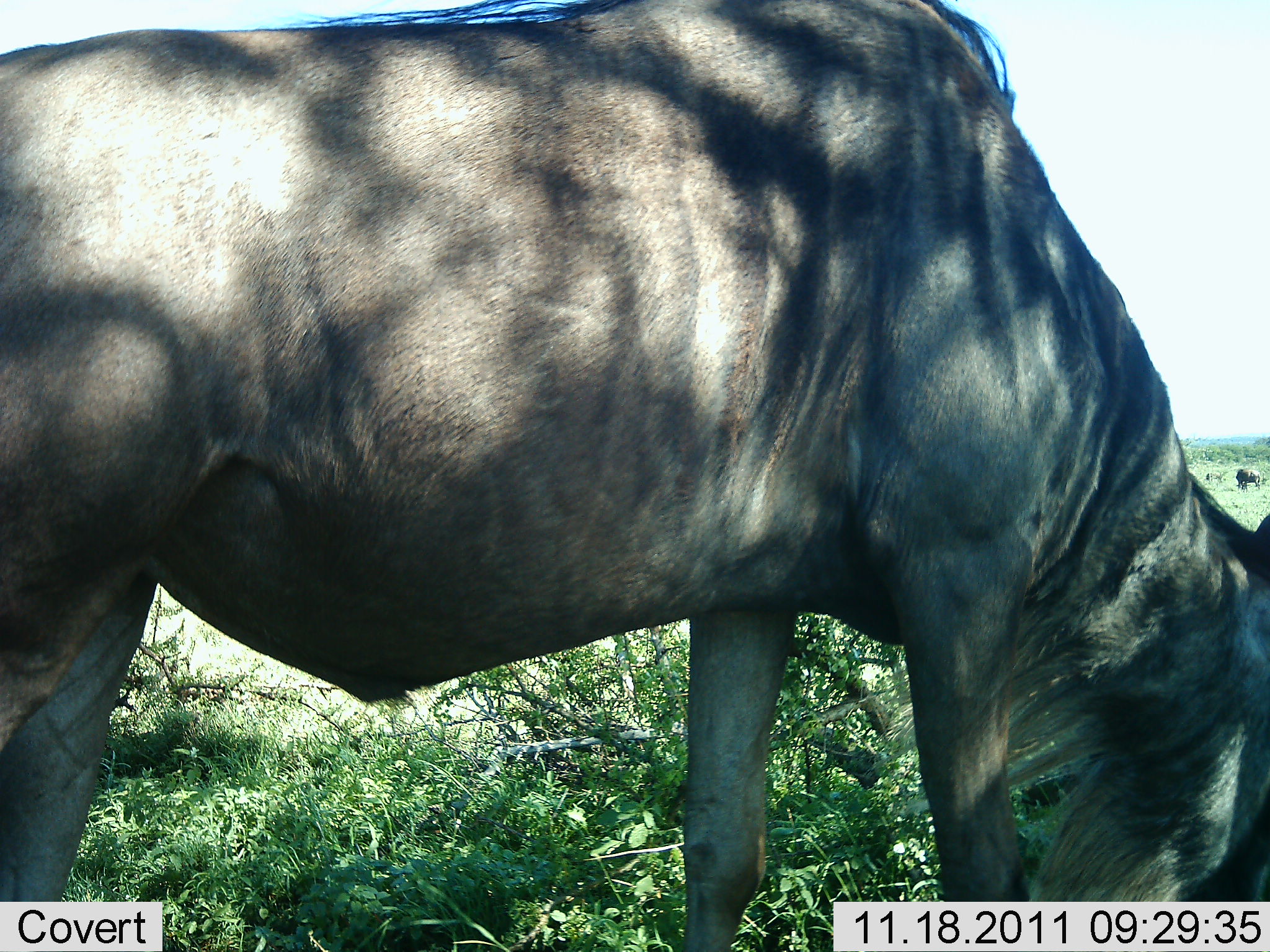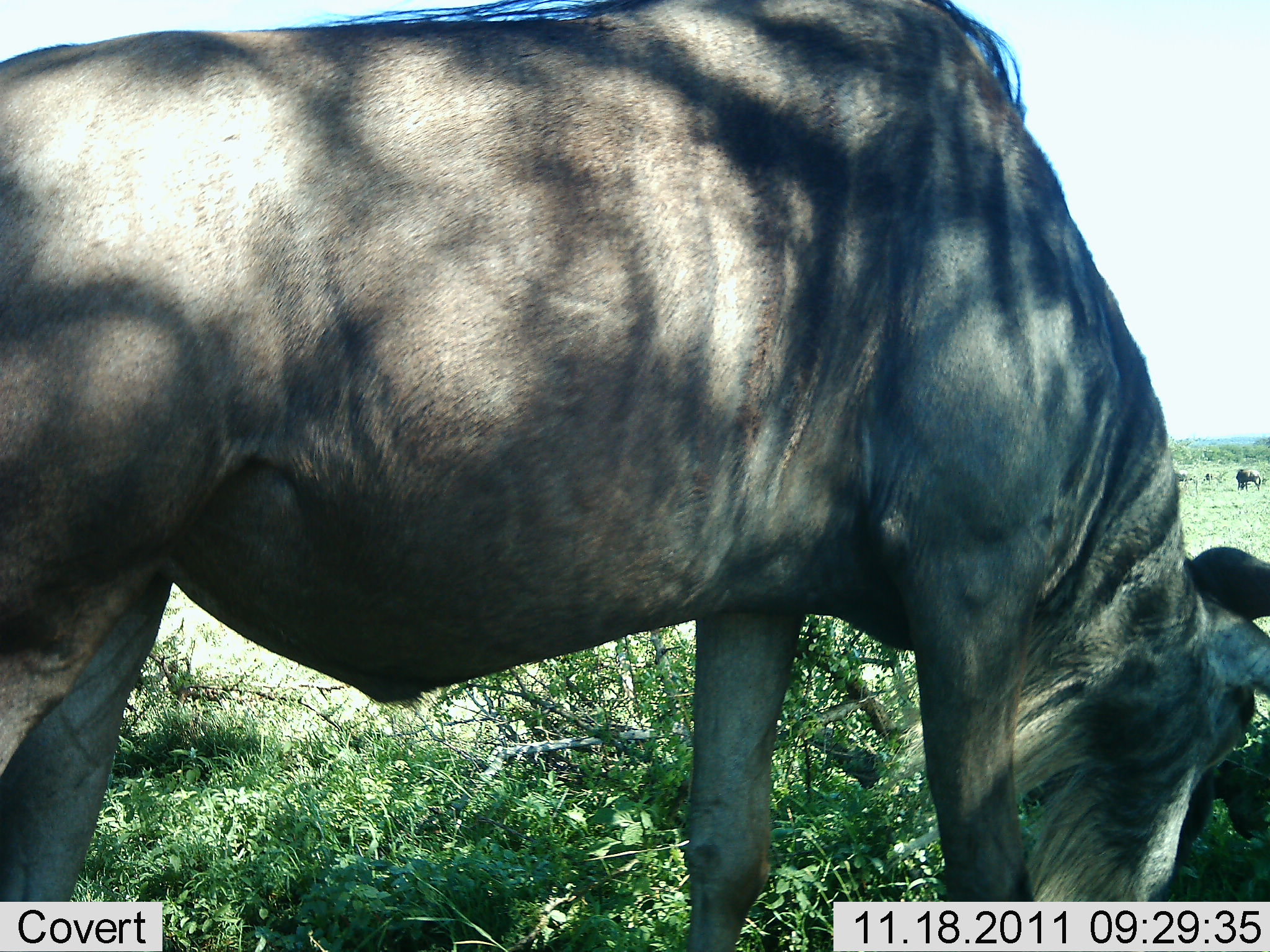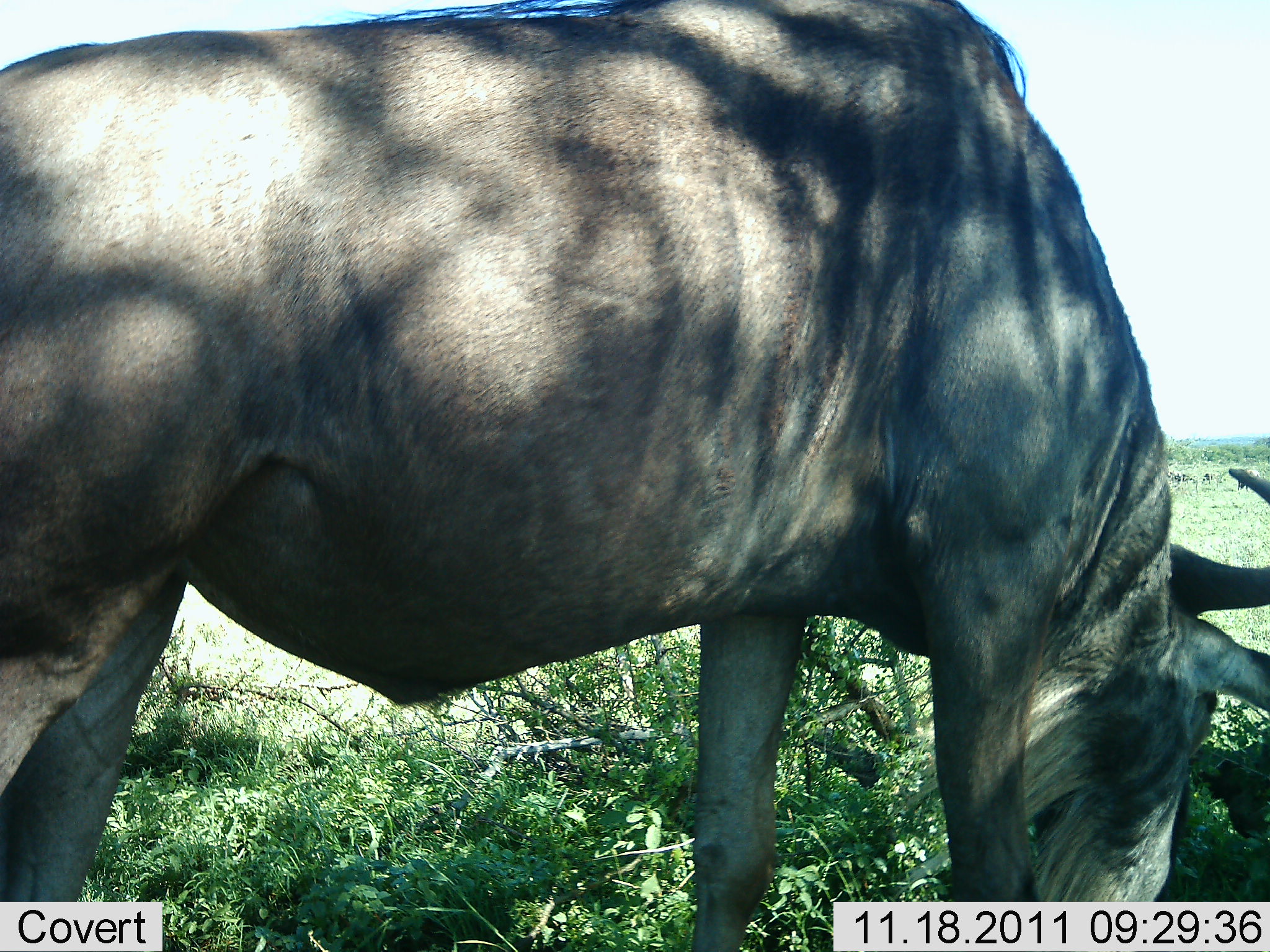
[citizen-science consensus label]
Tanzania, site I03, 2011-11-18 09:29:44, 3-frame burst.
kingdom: Animalia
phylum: Chordata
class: Mammalia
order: Artiodactyla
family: Bovidae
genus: Connochaetes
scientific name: Connochaetes taurinus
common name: blue wildebeest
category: wildebeest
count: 1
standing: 41%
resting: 0%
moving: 0%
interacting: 0%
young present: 0%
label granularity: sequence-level